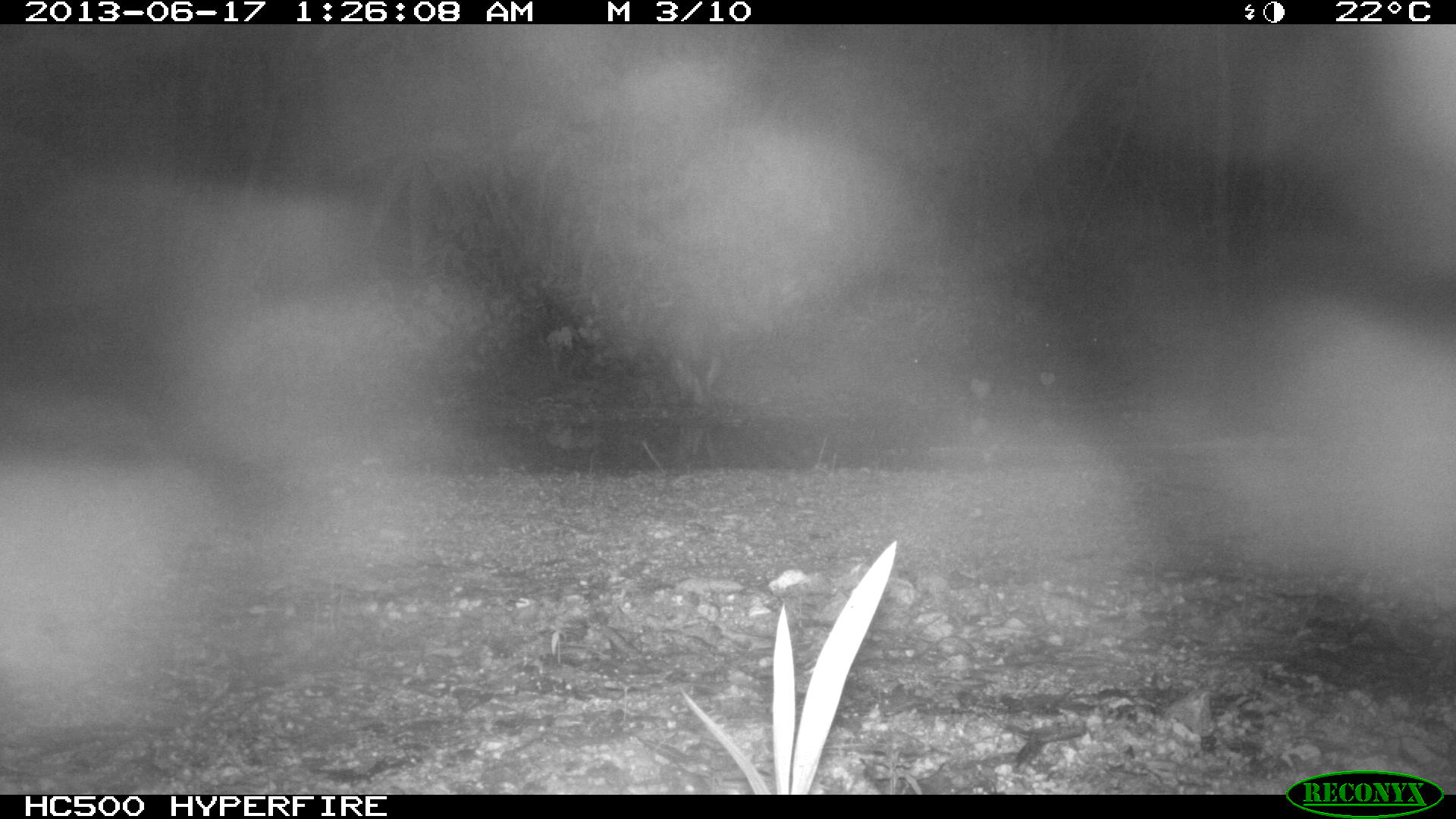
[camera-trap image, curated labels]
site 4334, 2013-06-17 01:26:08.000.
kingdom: Animalia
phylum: Chordata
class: Mammalia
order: Carnivora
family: Procyonidae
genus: Procyon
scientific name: Procyon lotor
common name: common raccoon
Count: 1.